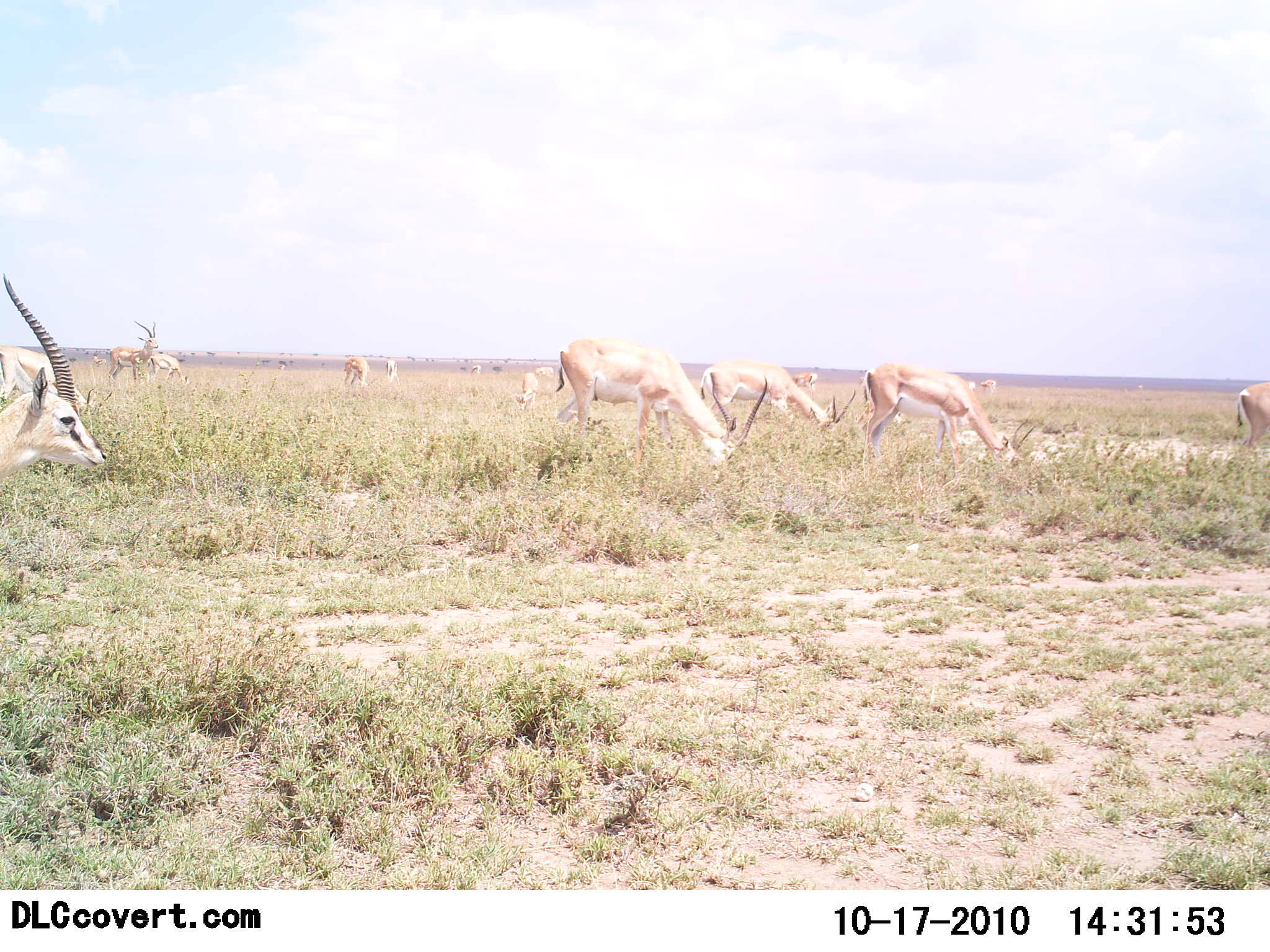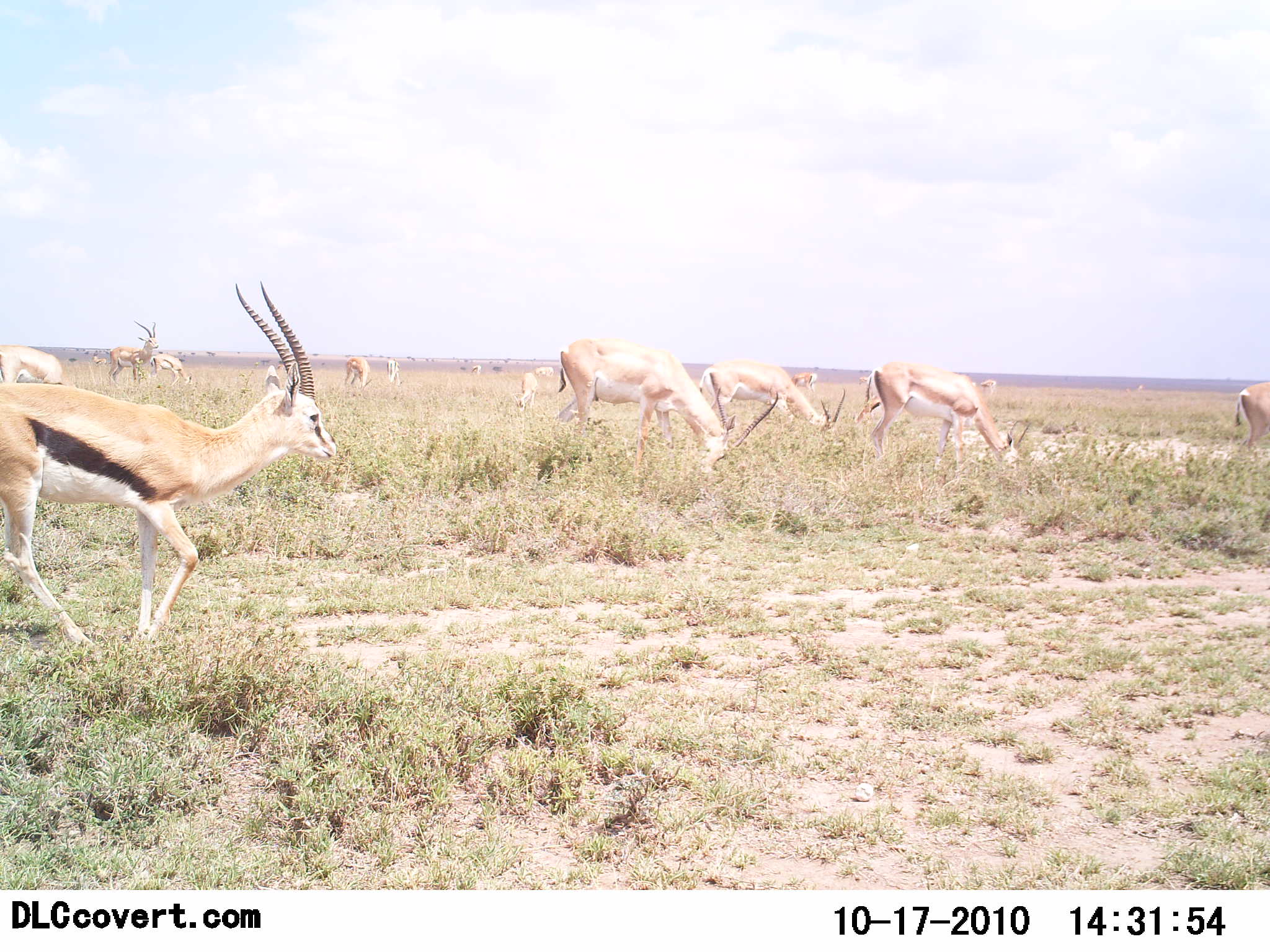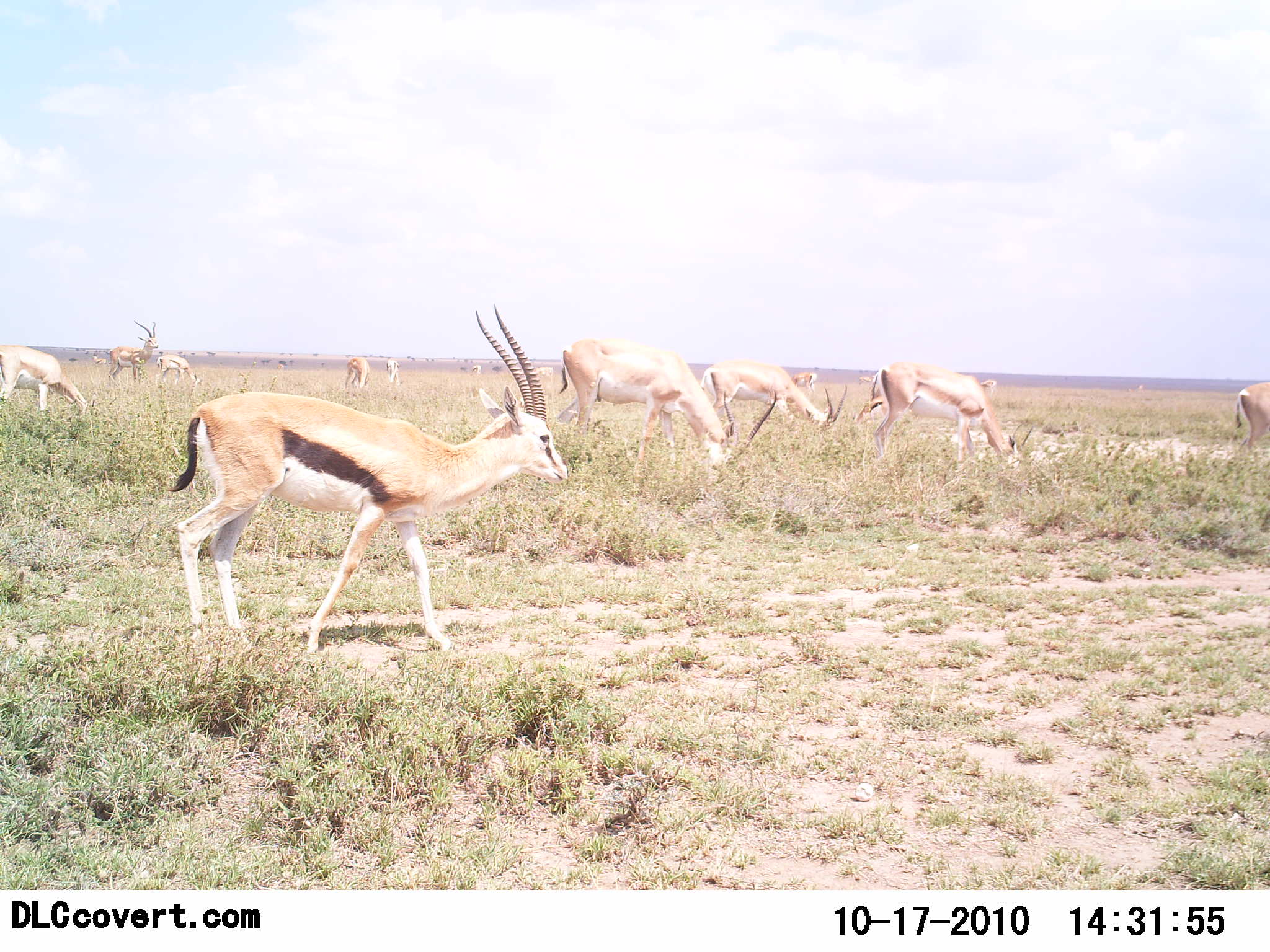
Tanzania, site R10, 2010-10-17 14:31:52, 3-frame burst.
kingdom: Animalia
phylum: Chordata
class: Mammalia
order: Artiodactyla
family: Bovidae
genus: Eudorcas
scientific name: Eudorcas thomsonii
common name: thomson's gazelle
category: gazellethomsons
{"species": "gazellethomsons (thomson's gazelle) (Eudorcas thomsonii)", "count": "10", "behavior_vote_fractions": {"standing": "21%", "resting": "5%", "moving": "74%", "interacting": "0%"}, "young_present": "0%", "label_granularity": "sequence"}